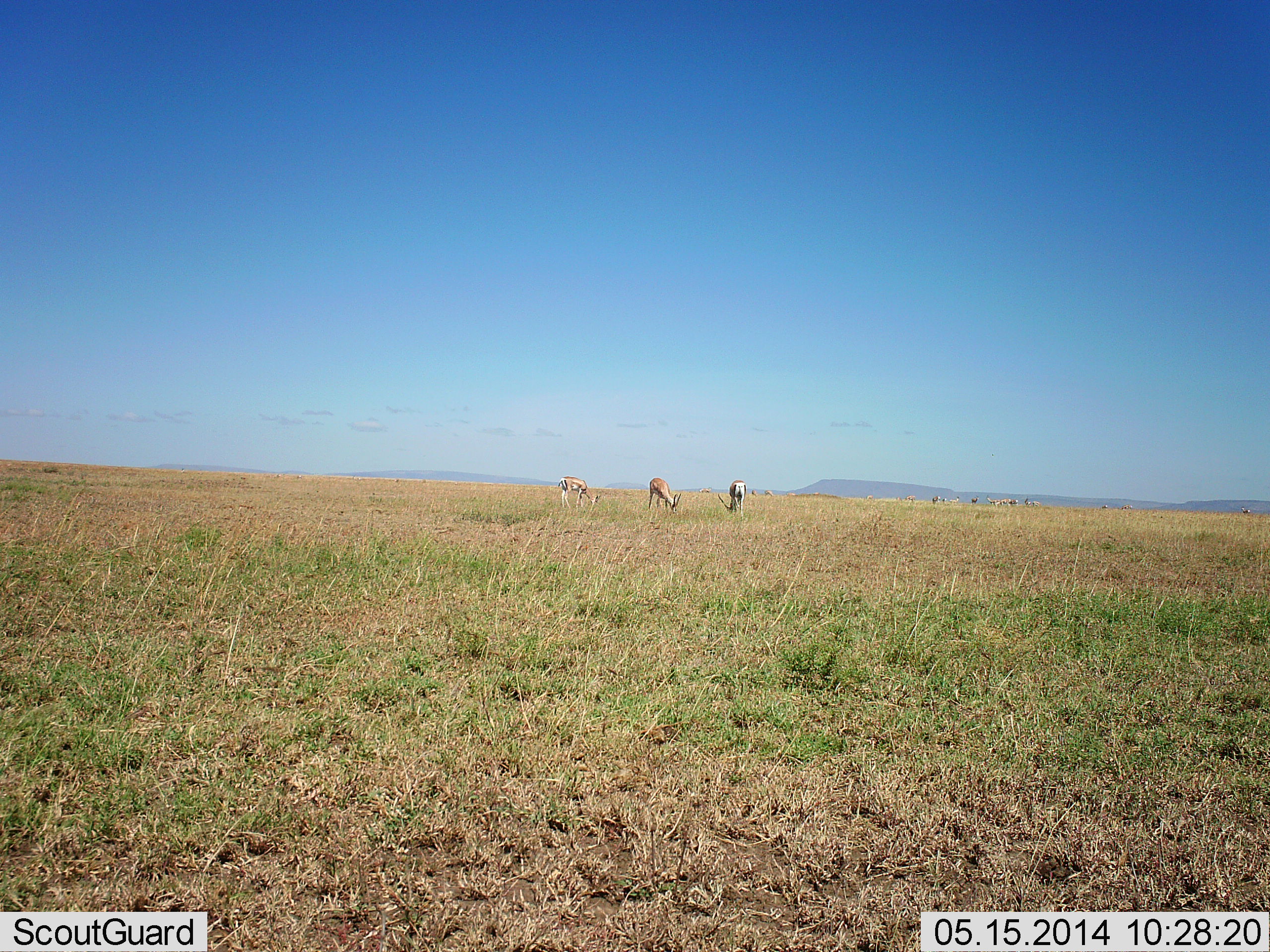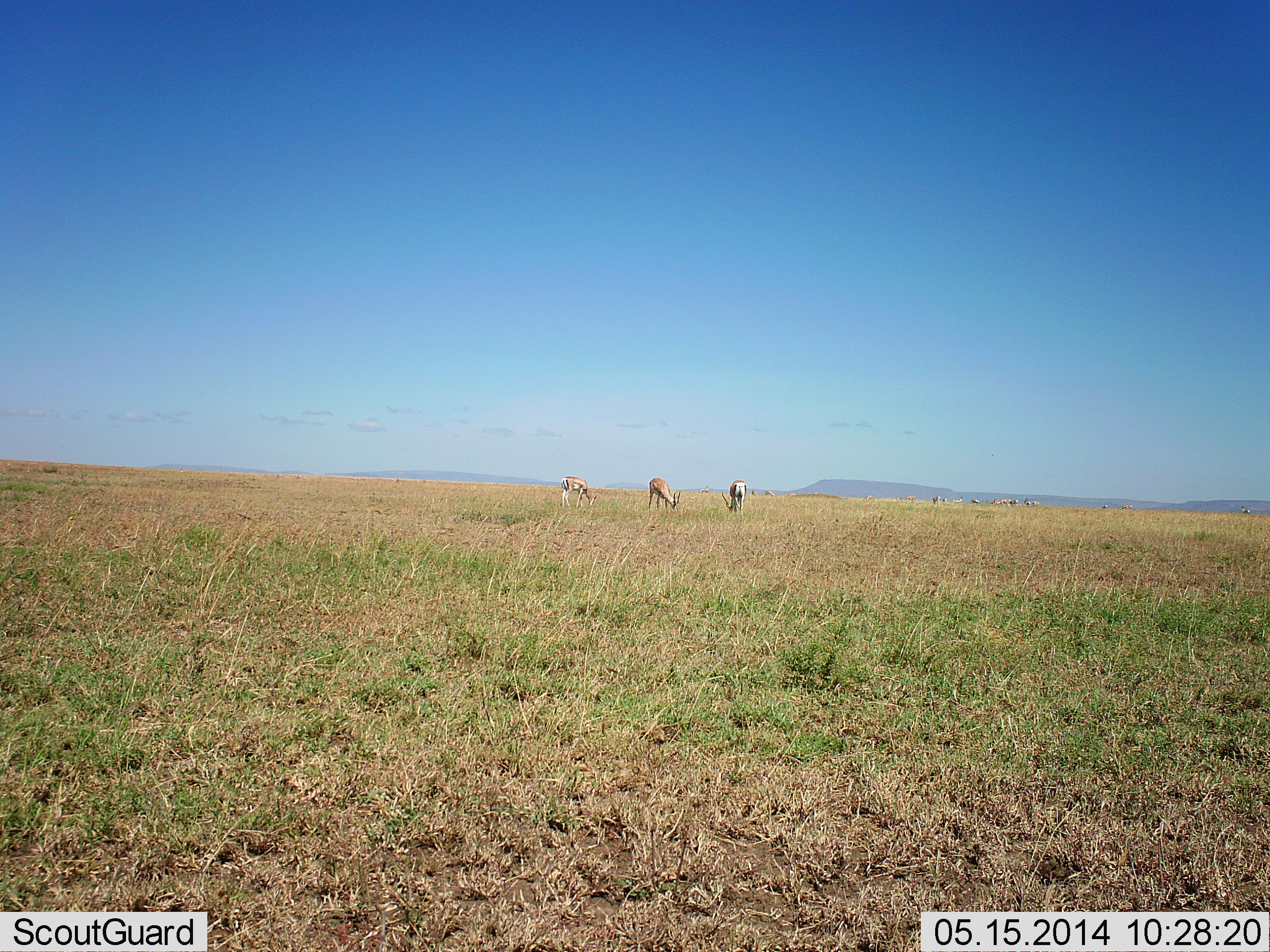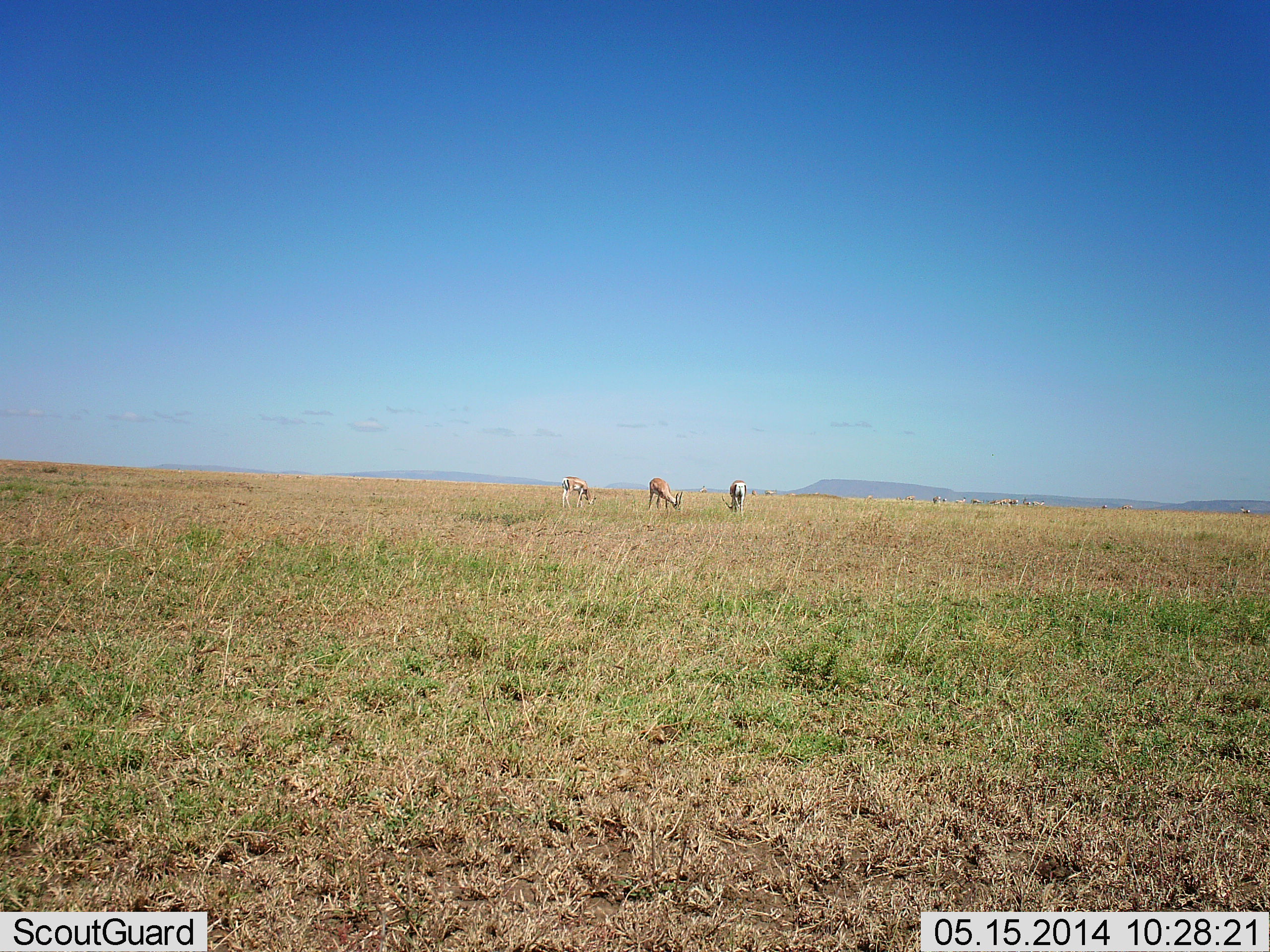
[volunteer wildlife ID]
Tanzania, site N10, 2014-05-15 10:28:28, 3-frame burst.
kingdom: Animalia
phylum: Chordata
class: Mammalia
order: Artiodactyla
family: Bovidae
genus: Eudorcas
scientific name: Eudorcas thomsonii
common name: thomson's gazelle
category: gazellethomsons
Gazellethomsons (thomson's gazelle) (Eudorcas thomsonii), count 3. Behavior (volunteer vote fractions): standing 50%, resting 0%, moving 0%, interacting 0%. Young present (vote fraction): 0%. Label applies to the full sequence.